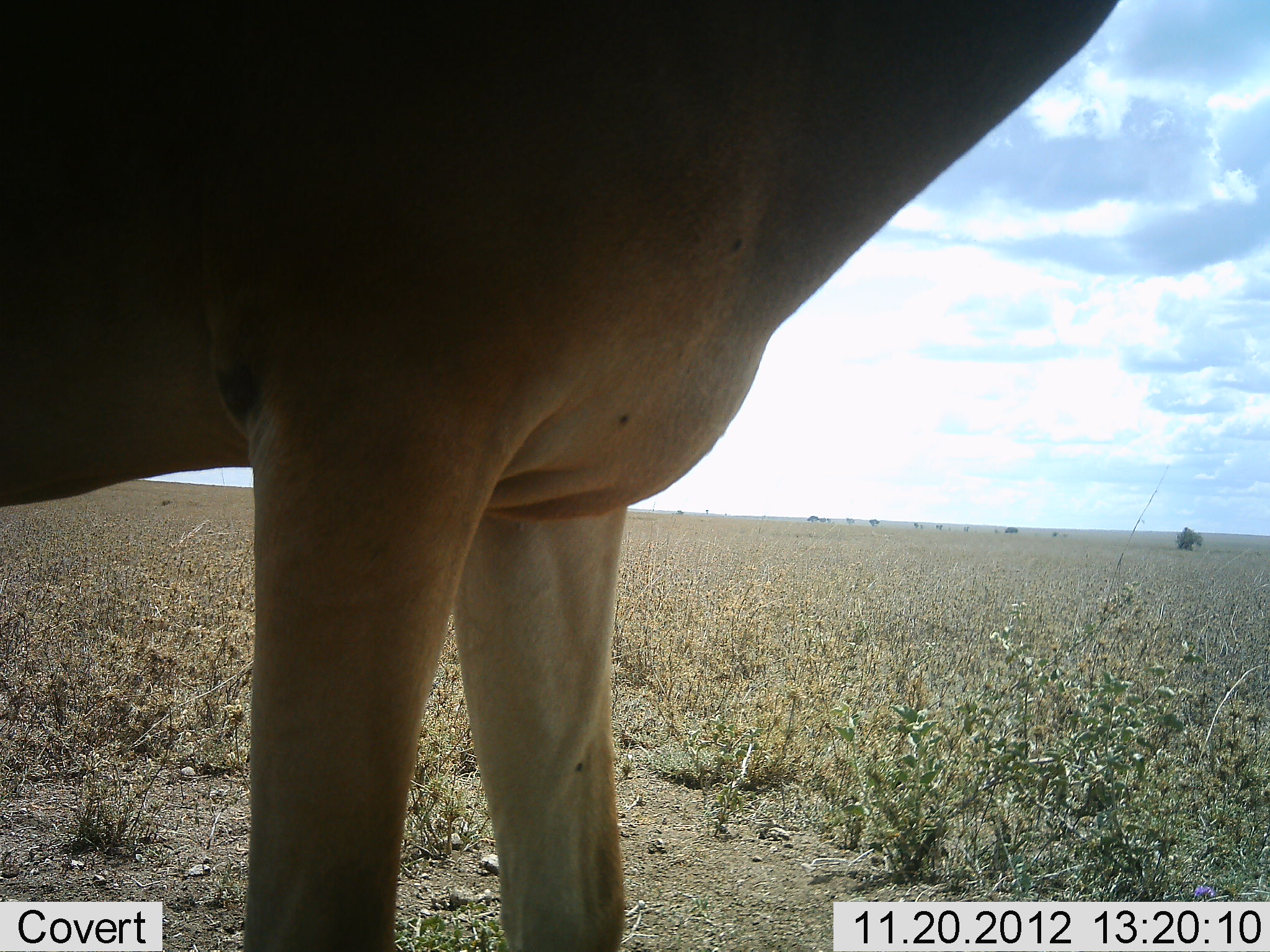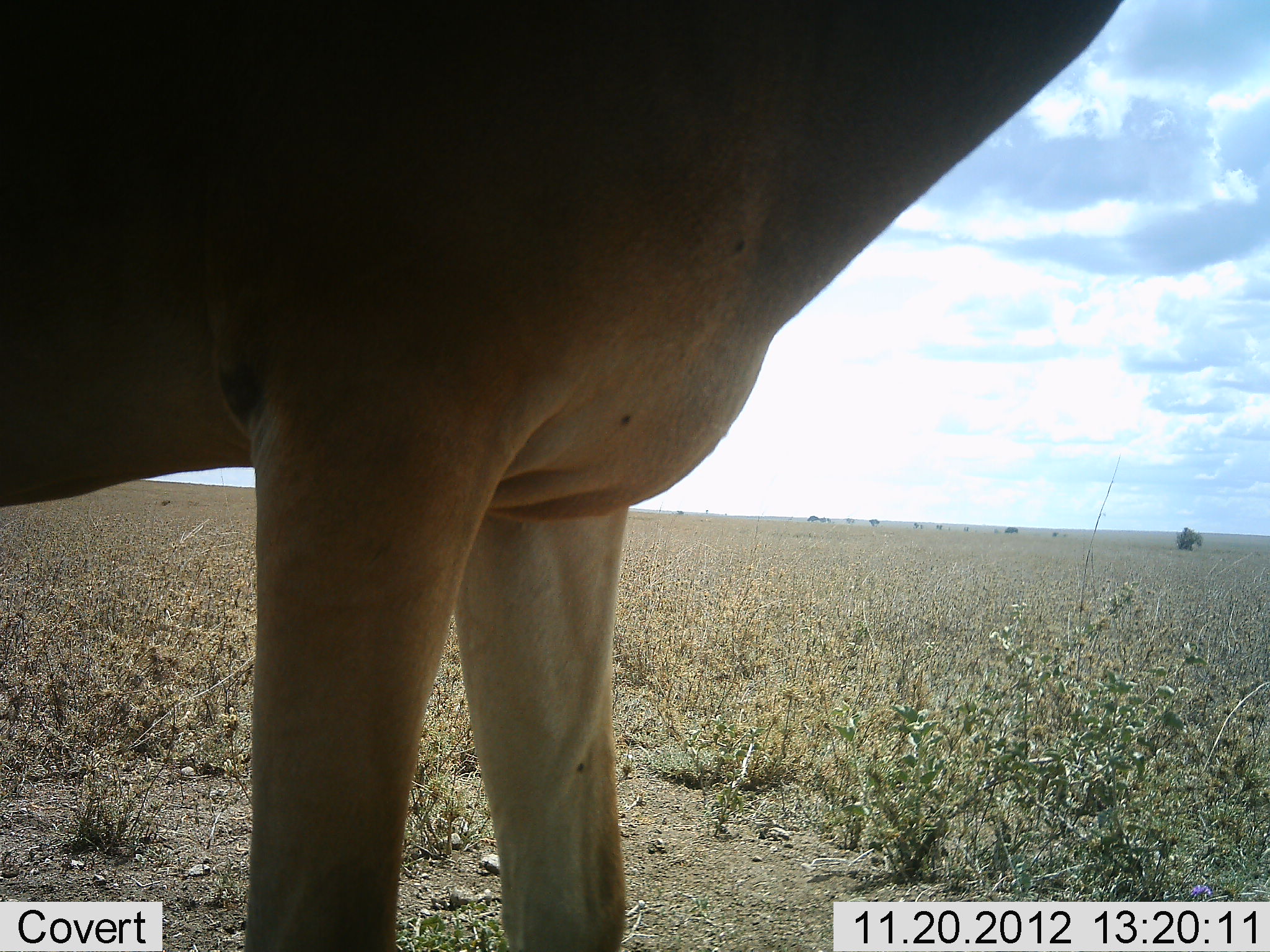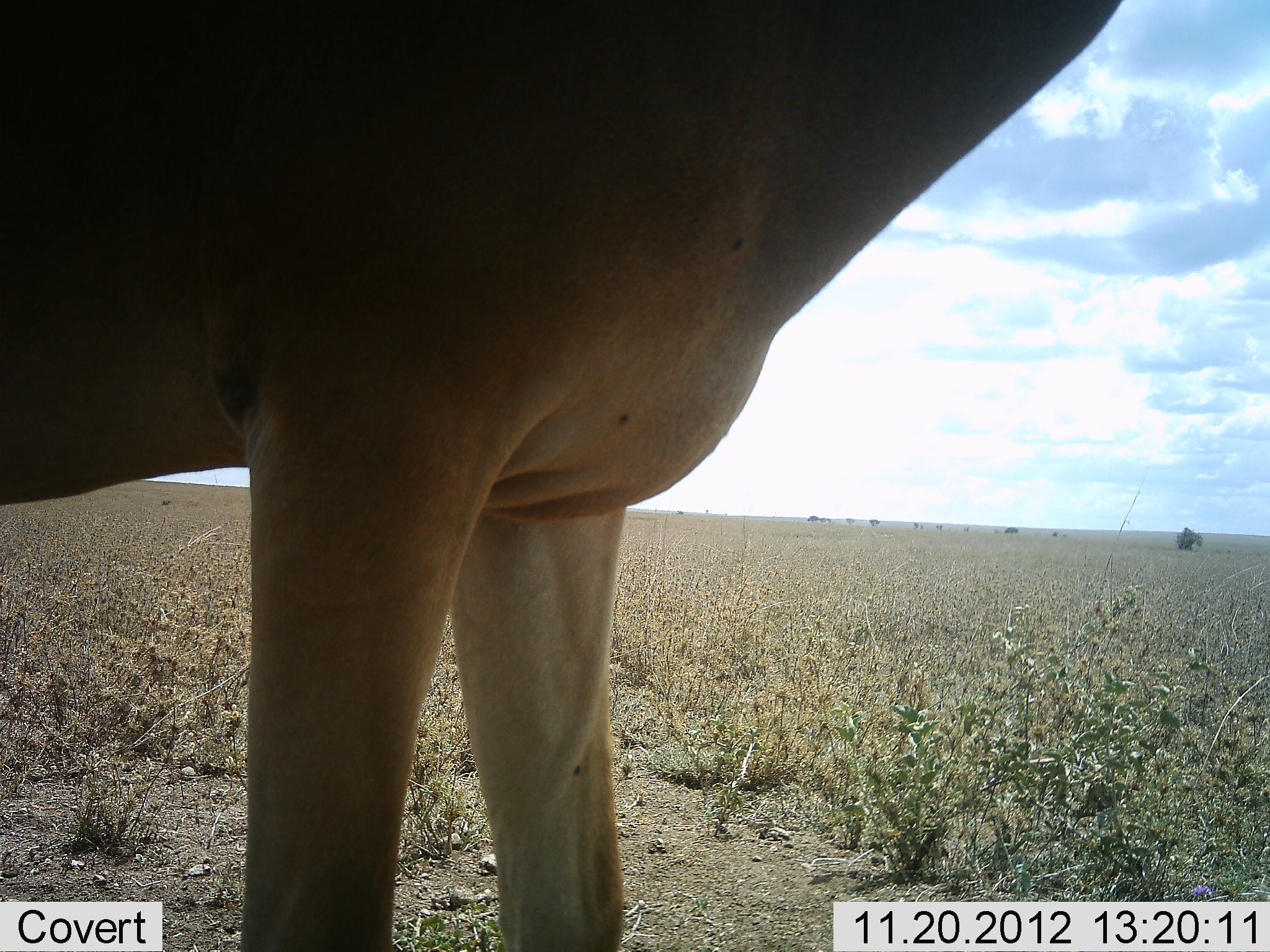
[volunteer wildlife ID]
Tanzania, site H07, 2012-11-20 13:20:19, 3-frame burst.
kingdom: Animalia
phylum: Chordata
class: Mammalia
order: Artiodactyla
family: Bovidae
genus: Alcelaphus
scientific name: Alcelaphus buselaphus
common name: hartebeest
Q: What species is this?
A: Hartebeest (Alcelaphus buselaphus).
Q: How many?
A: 1.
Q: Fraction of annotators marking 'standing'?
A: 100%.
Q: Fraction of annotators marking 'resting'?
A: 0%.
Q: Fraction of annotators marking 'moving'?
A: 0%.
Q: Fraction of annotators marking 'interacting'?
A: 0%.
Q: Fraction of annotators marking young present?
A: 0%.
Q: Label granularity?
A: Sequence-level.